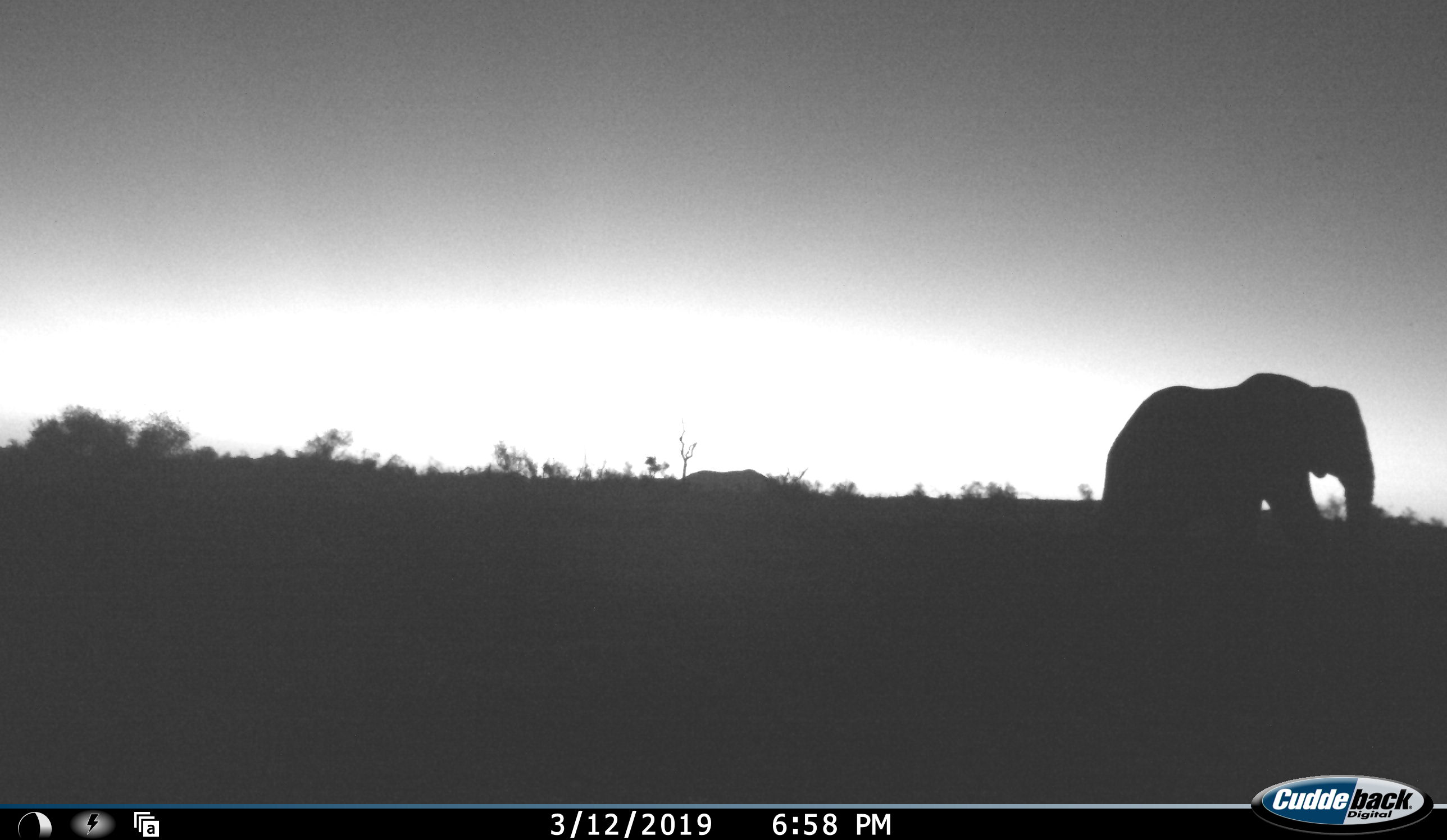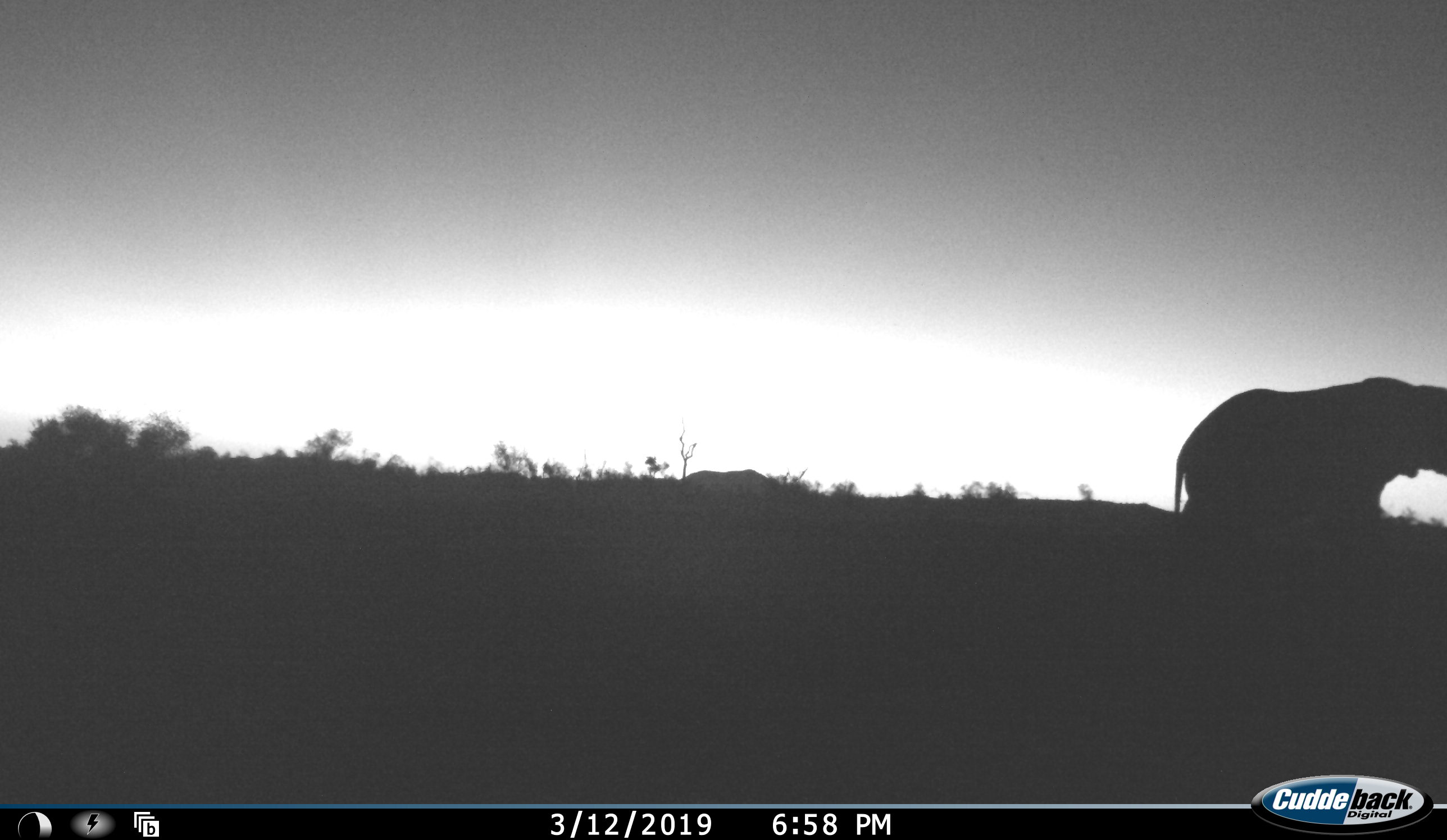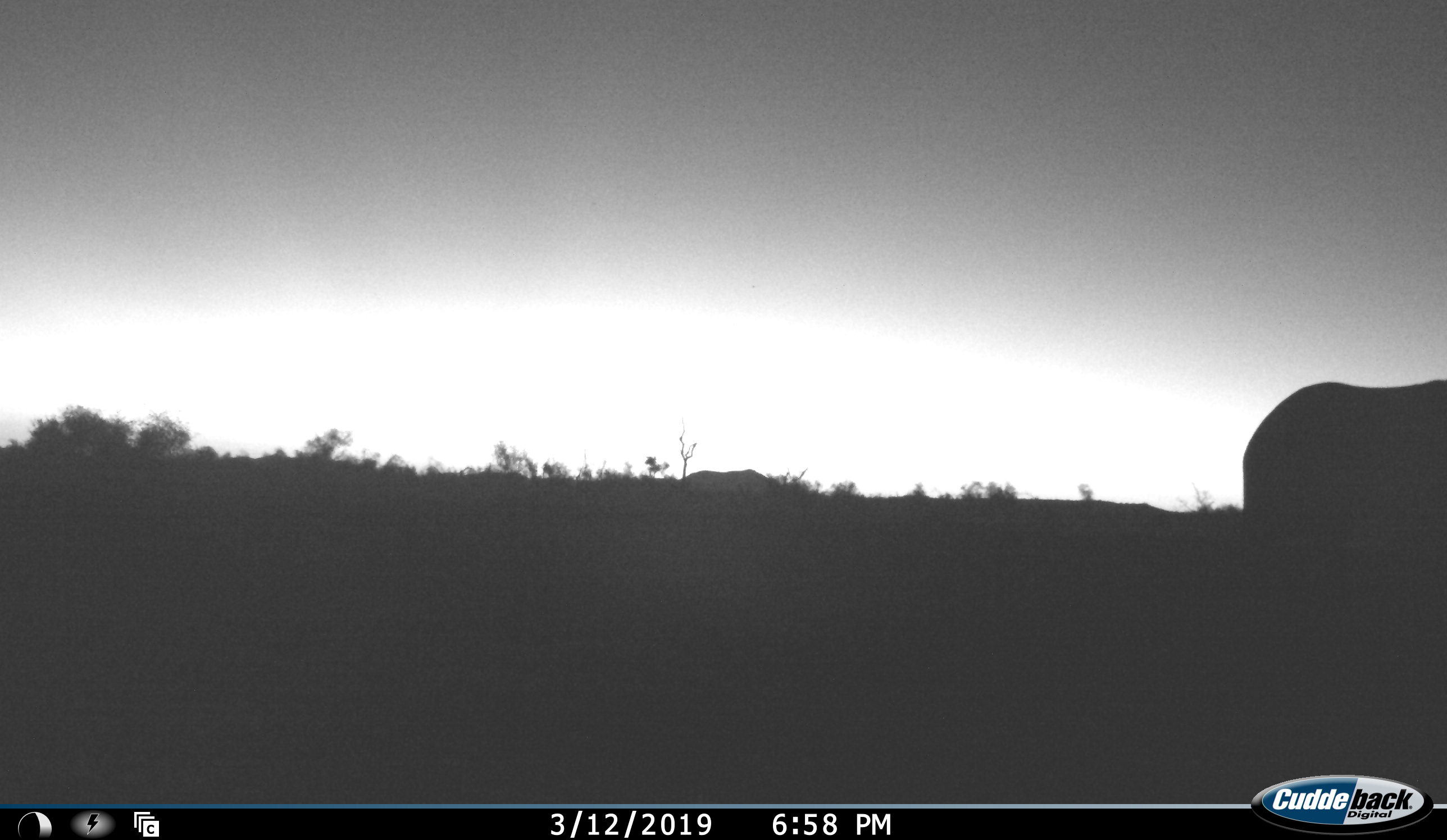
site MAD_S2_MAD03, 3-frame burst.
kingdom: Animalia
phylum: Chordata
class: Mammalia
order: Proboscidea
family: Elephantidae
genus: Loxodonta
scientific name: Loxodonta africana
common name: african bush elephant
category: elephant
Elephant (african bush elephant) (Loxodonta africana), count 1. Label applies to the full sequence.